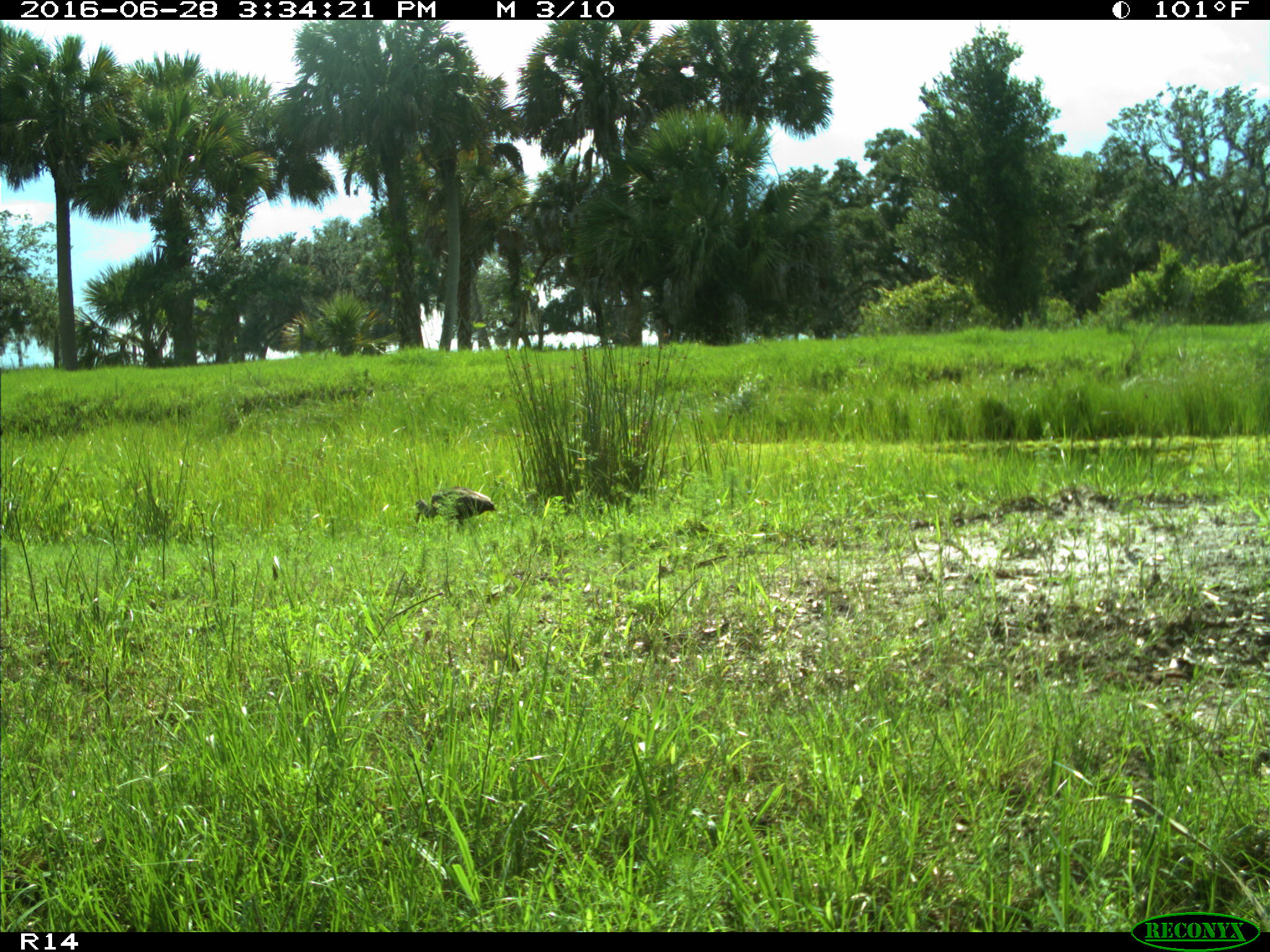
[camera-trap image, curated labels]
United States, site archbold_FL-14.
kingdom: Animalia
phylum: Chordata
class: Aves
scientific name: Aves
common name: birds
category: unidentified bird